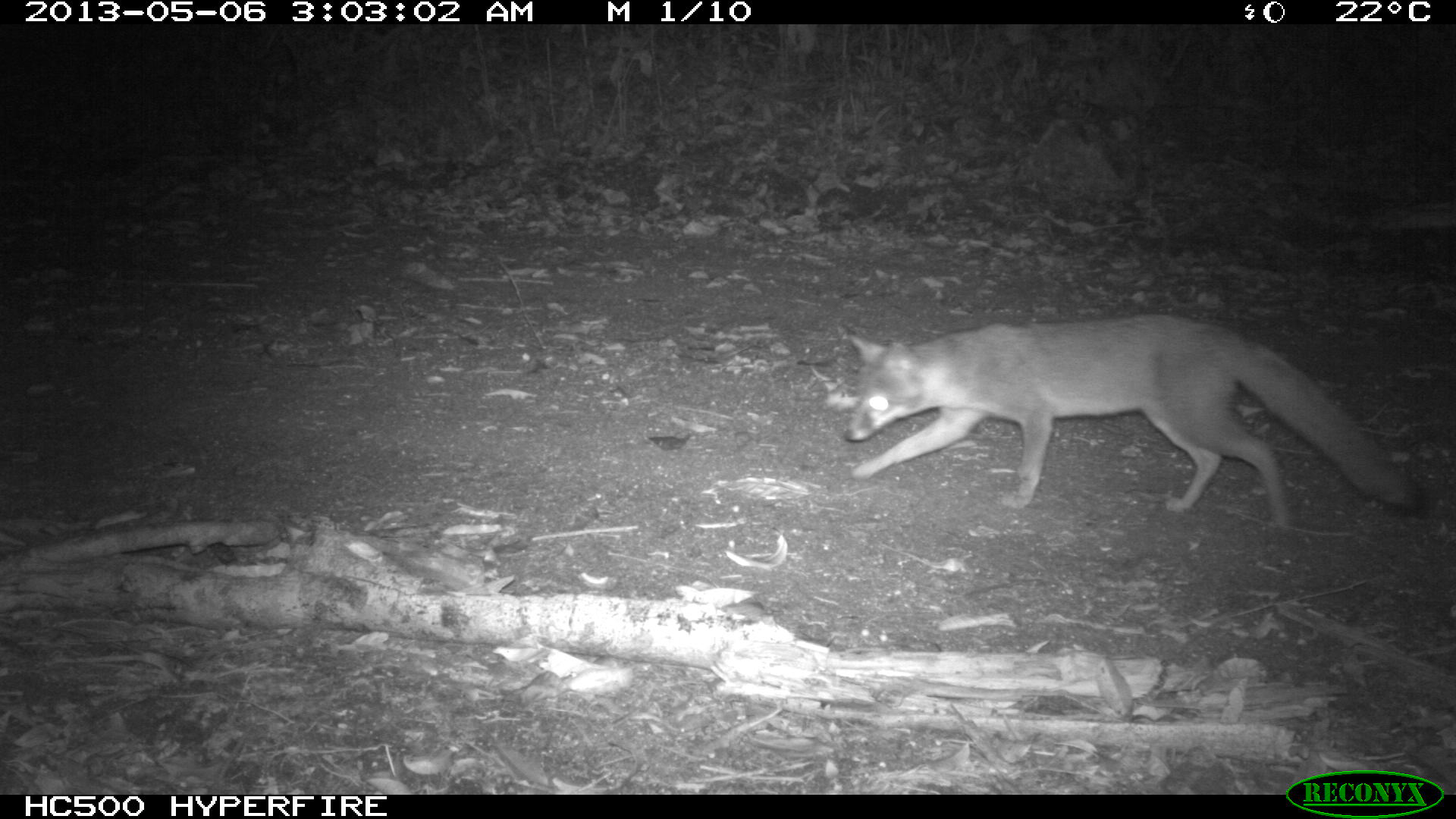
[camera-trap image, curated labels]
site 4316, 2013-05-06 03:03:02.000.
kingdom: Animalia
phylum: Chordata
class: Mammalia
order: Carnivora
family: Canidae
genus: Urocyon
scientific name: Urocyon cinereoargenteus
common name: gray fox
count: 1